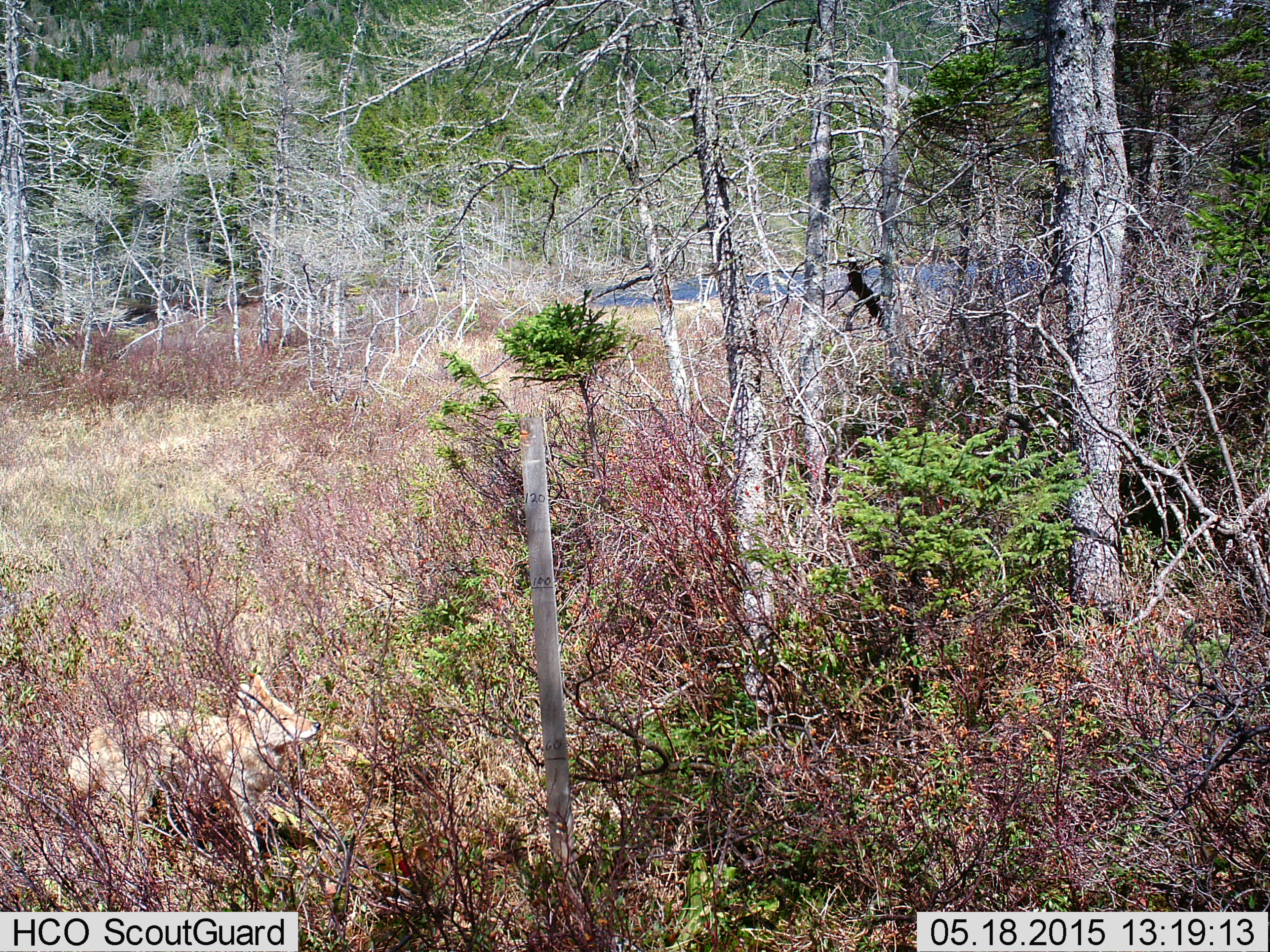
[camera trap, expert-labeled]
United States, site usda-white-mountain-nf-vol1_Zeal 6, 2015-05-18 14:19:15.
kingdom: Animalia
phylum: Chordata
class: Mammalia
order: Carnivora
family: Canidae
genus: Canis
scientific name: Canis latrans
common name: coyote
Coyote (Canis latrans).